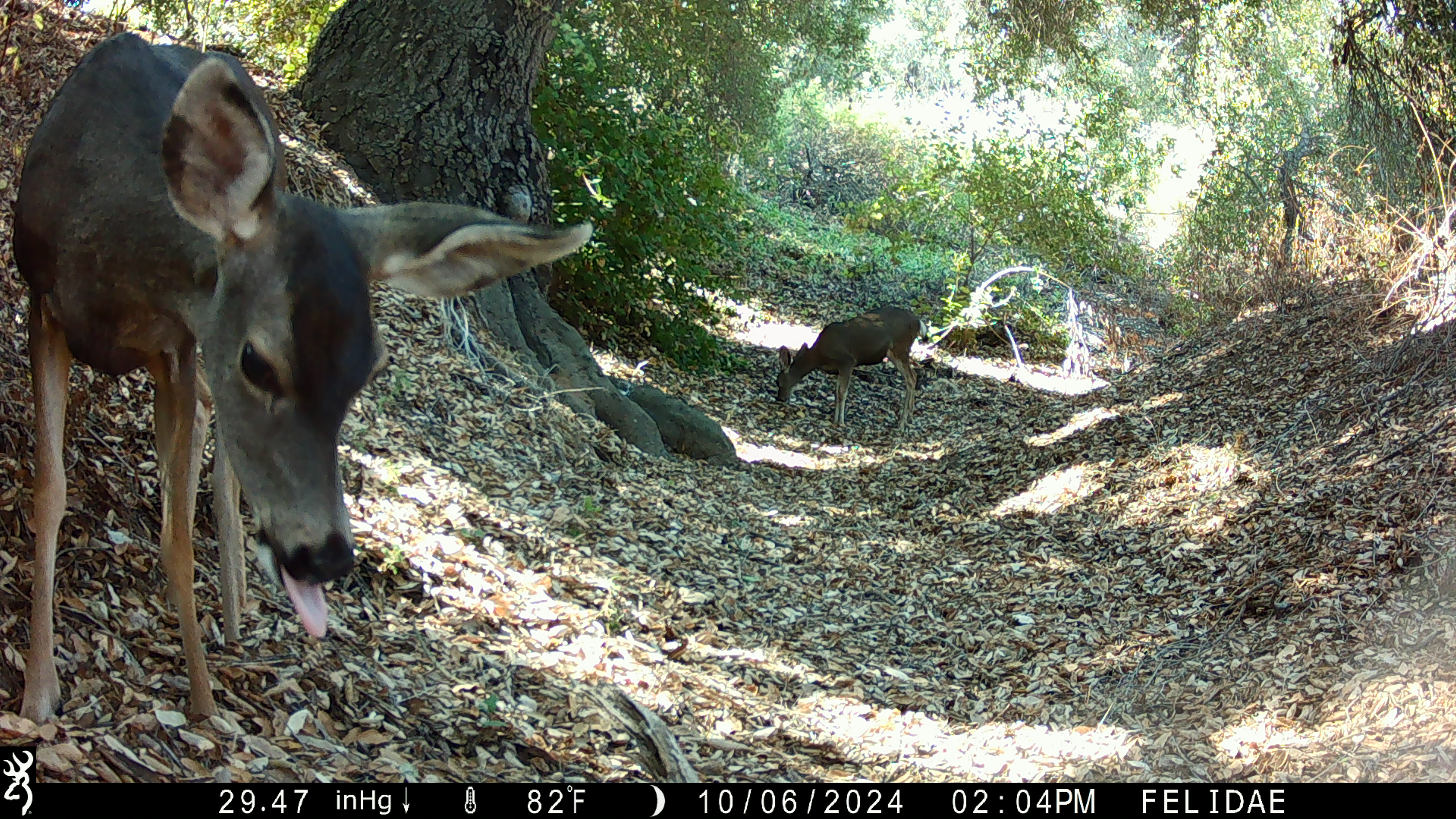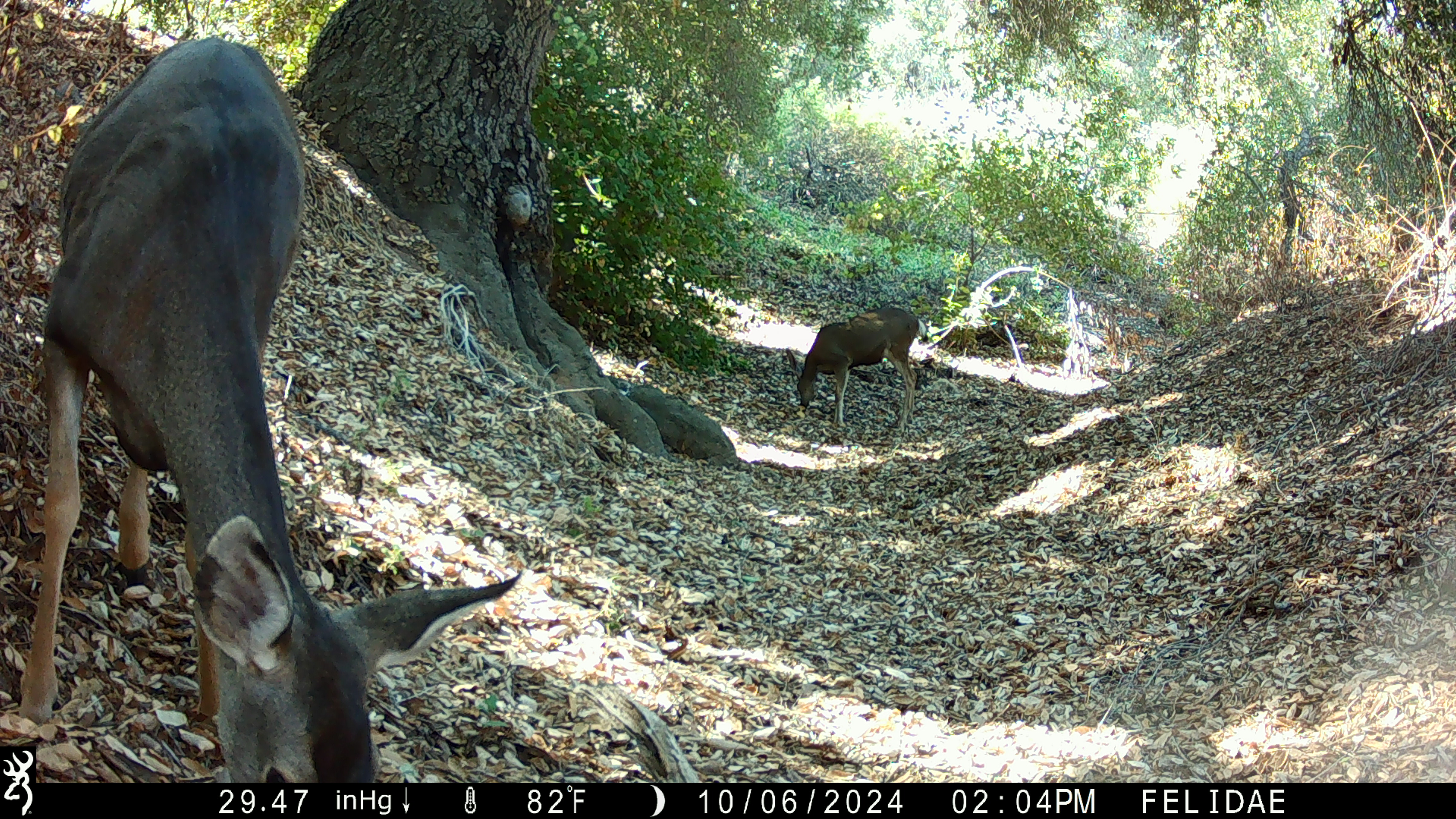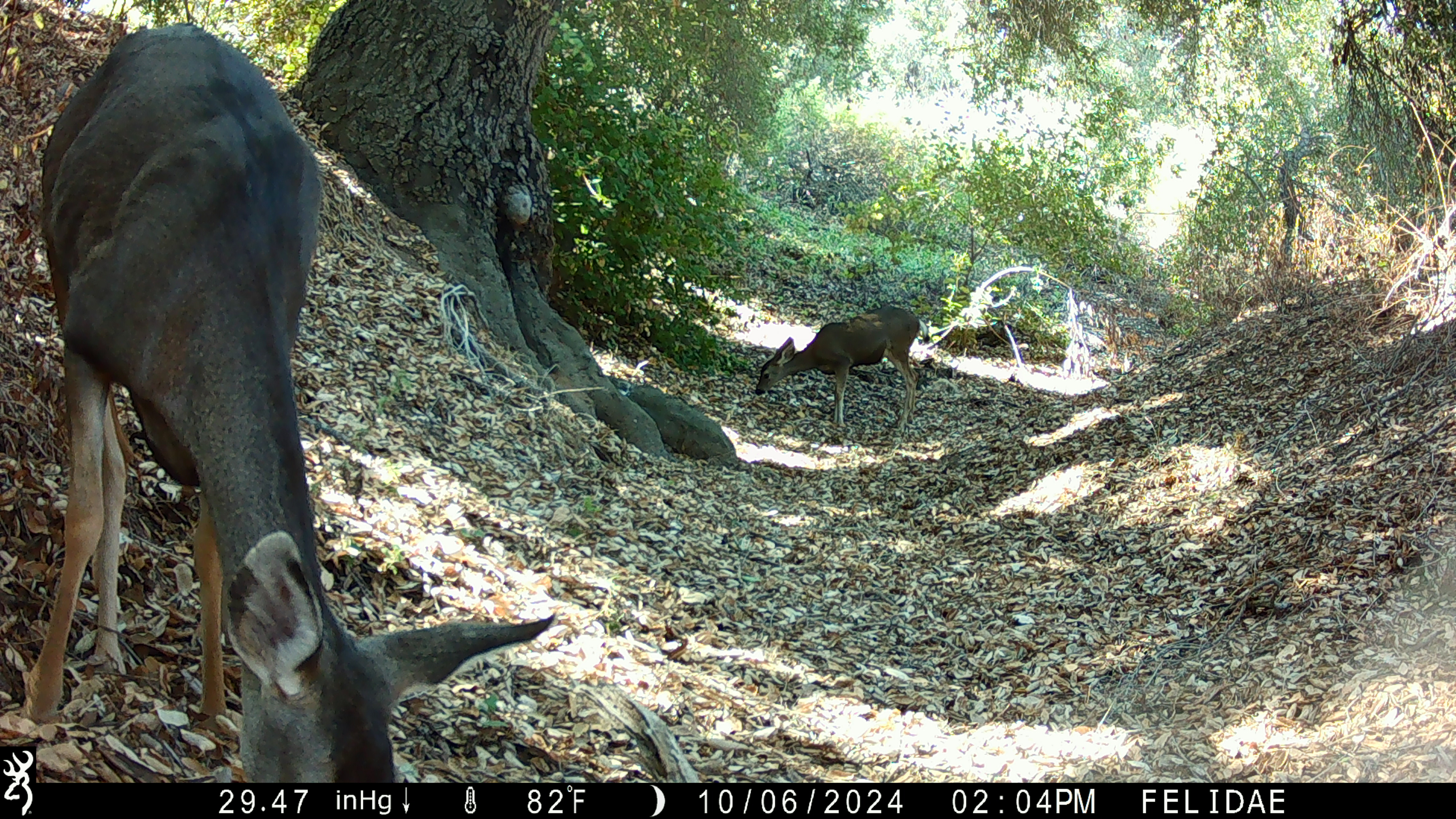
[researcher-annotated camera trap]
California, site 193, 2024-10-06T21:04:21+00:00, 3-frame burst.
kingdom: Animalia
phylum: Chordata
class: Mammalia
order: Artiodactyla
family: Cervidae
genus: Odocoileus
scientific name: Odocoileus hemionus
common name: mule deer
Mule deer (Odocoileus hemionus).